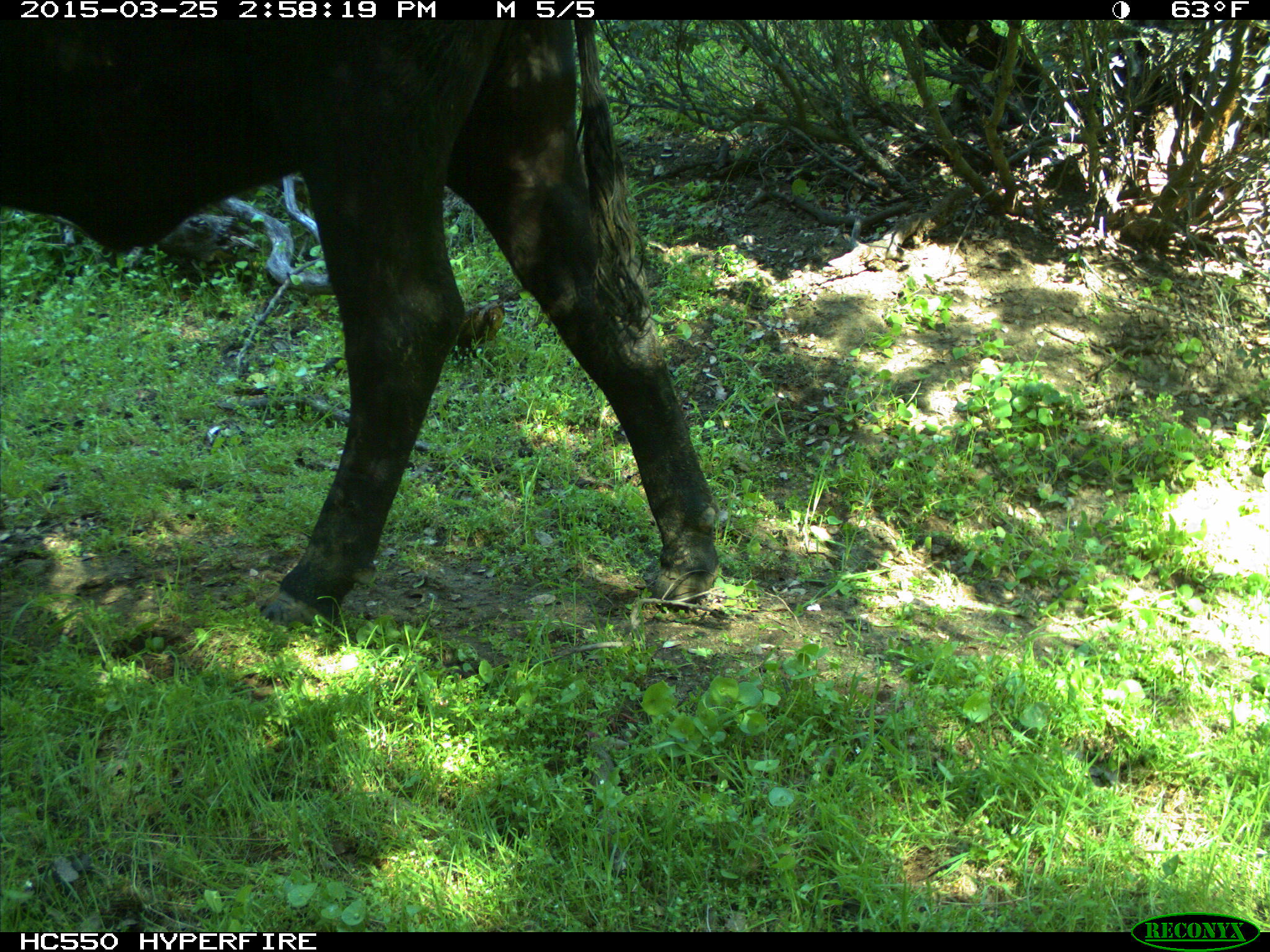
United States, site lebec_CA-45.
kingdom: Animalia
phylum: Chordata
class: Mammalia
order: Artiodactyla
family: Bovidae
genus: Bos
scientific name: Bos taurus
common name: domestic cow